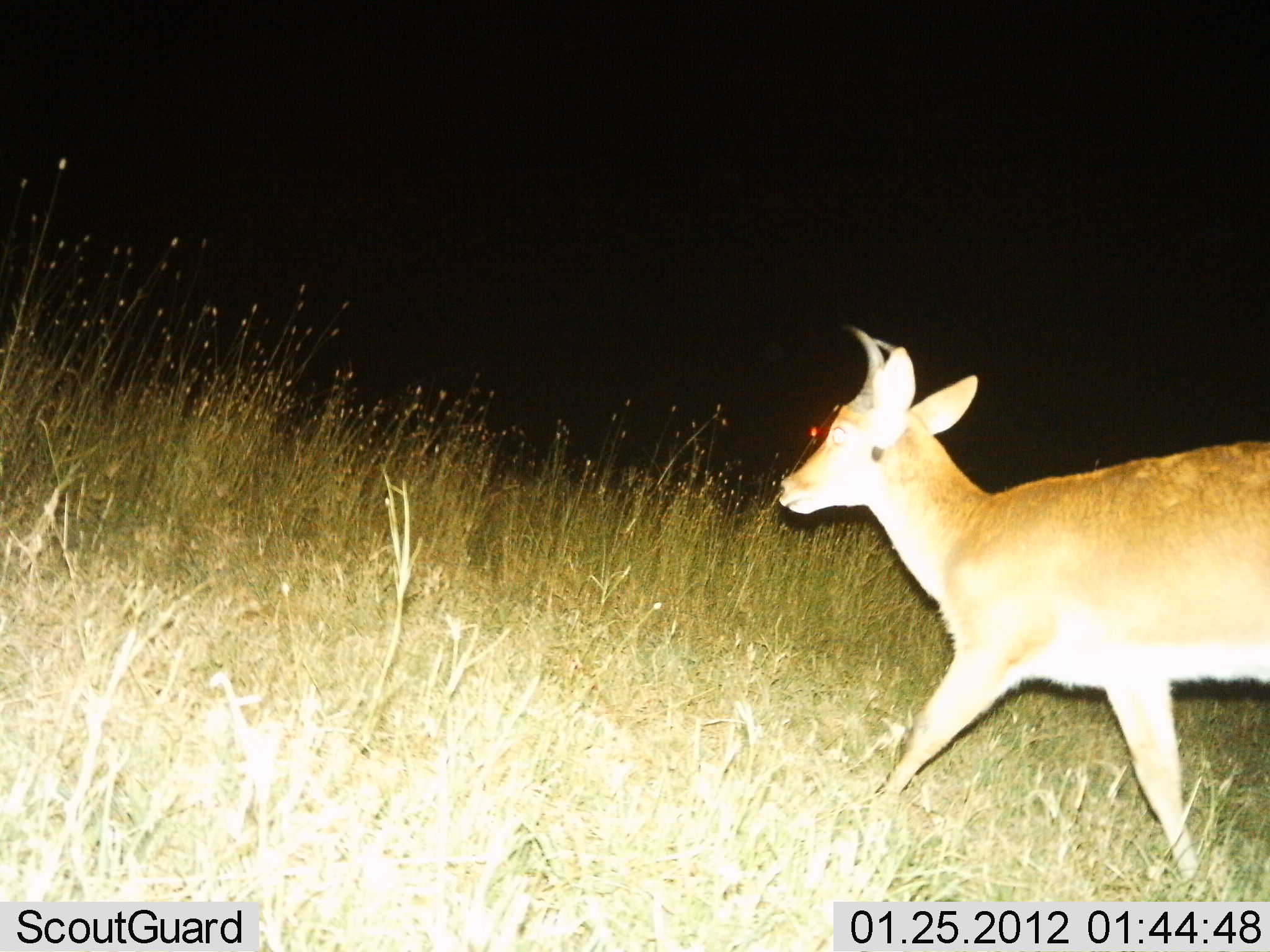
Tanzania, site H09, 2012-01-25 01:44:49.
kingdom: Animalia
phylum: Chordata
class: Mammalia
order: Artiodactyla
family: Bovidae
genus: Redunca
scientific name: Redunca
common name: reedbuck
Reedbuck (Redunca), count 1. Behavior (volunteer vote fractions): standing 0%, resting 0%, moving 100%, interacting 0%. Young present (vote fraction): 0%. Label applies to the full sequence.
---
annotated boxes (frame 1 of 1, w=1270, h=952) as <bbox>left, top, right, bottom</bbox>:
animal: <bbox>773, 326, 1270, 885</bbox>